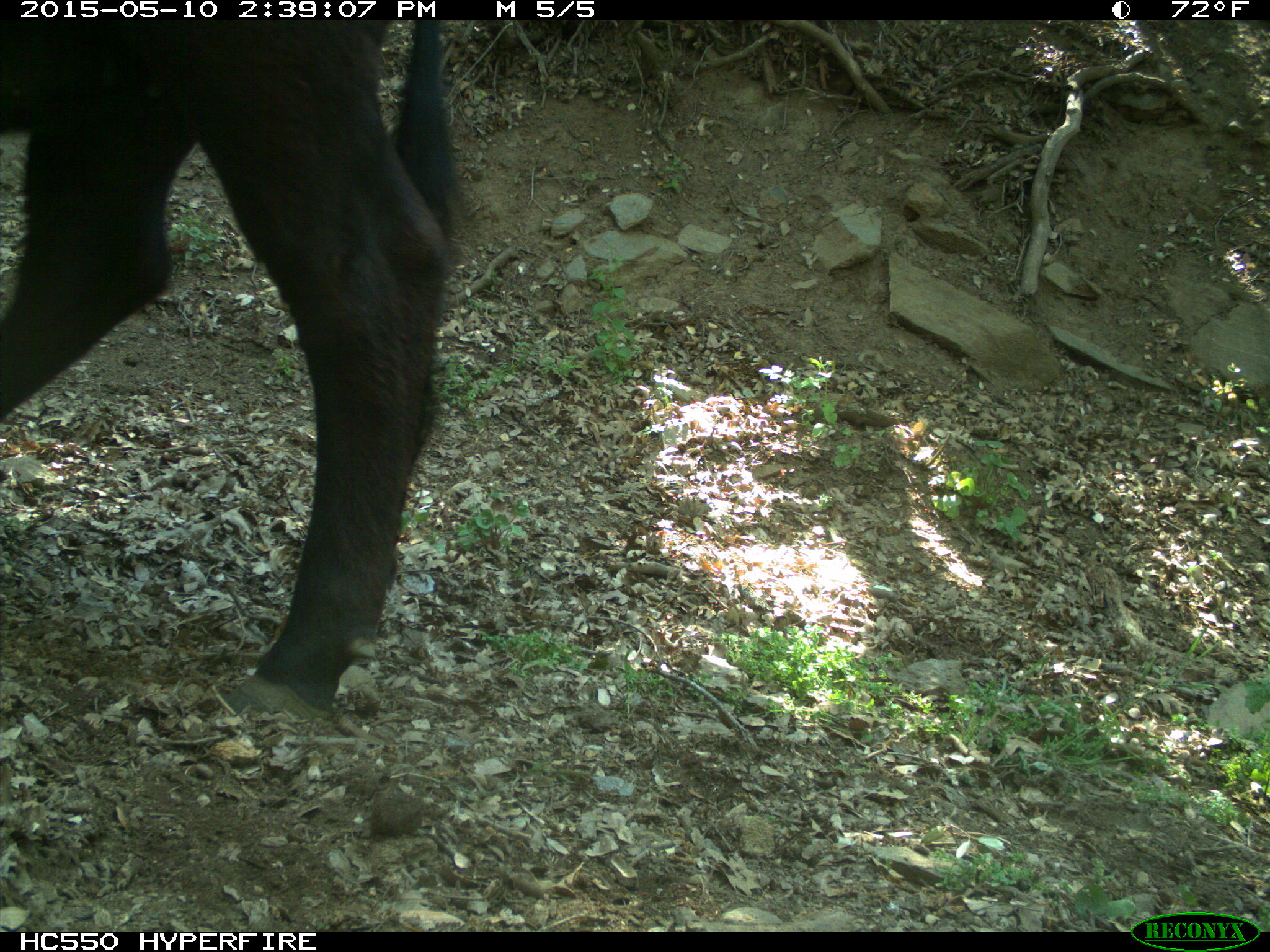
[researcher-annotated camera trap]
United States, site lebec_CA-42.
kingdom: Animalia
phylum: Chordata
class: Mammalia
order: Artiodactyla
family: Bovidae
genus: Bos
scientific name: Bos taurus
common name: domestic cow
Bos taurus (domestic cow).